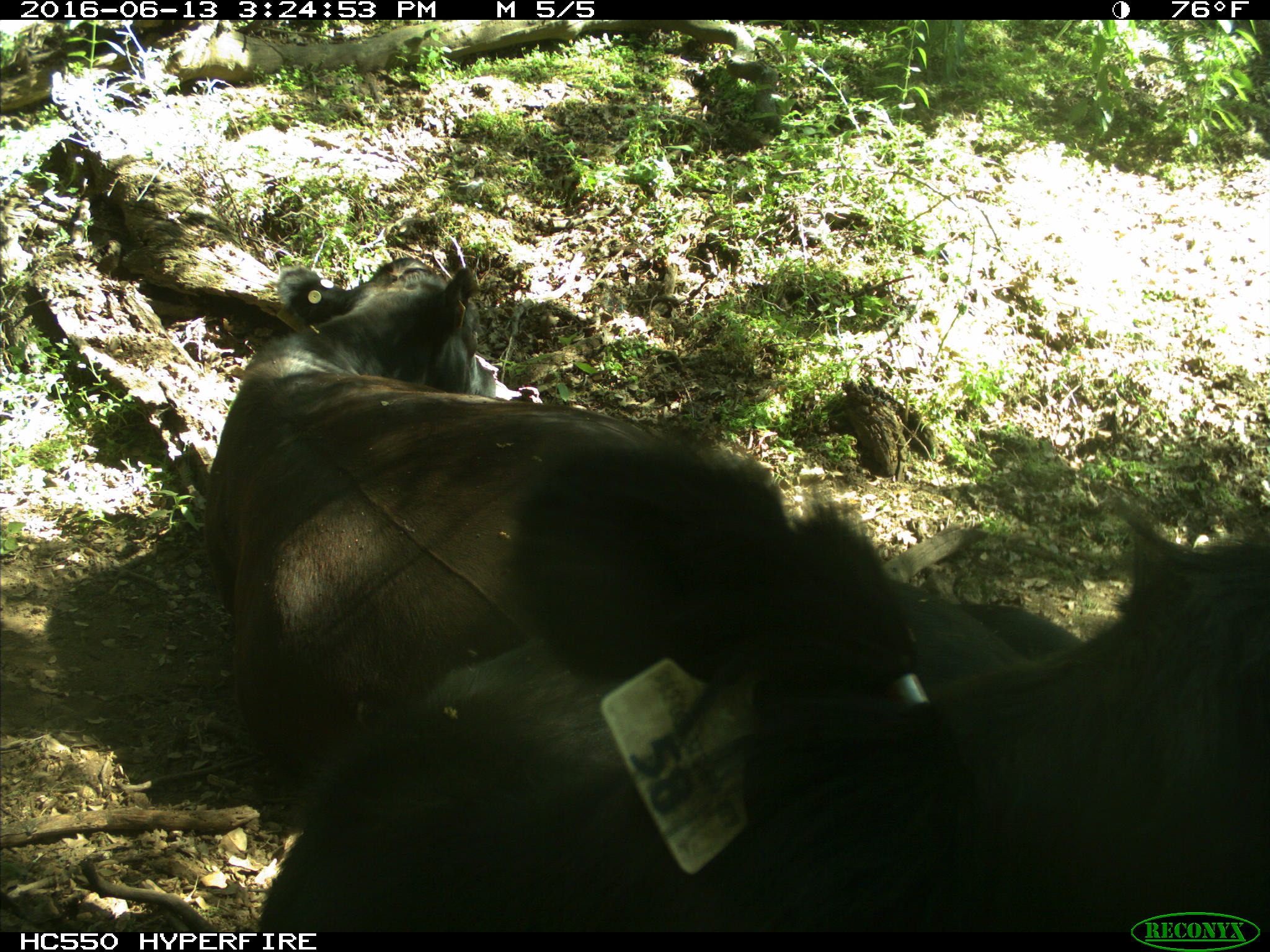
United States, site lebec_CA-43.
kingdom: Animalia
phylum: Chordata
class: Mammalia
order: Artiodactyla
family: Bovidae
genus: Bos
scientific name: Bos taurus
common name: domestic cow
Bos taurus (domestic cow).